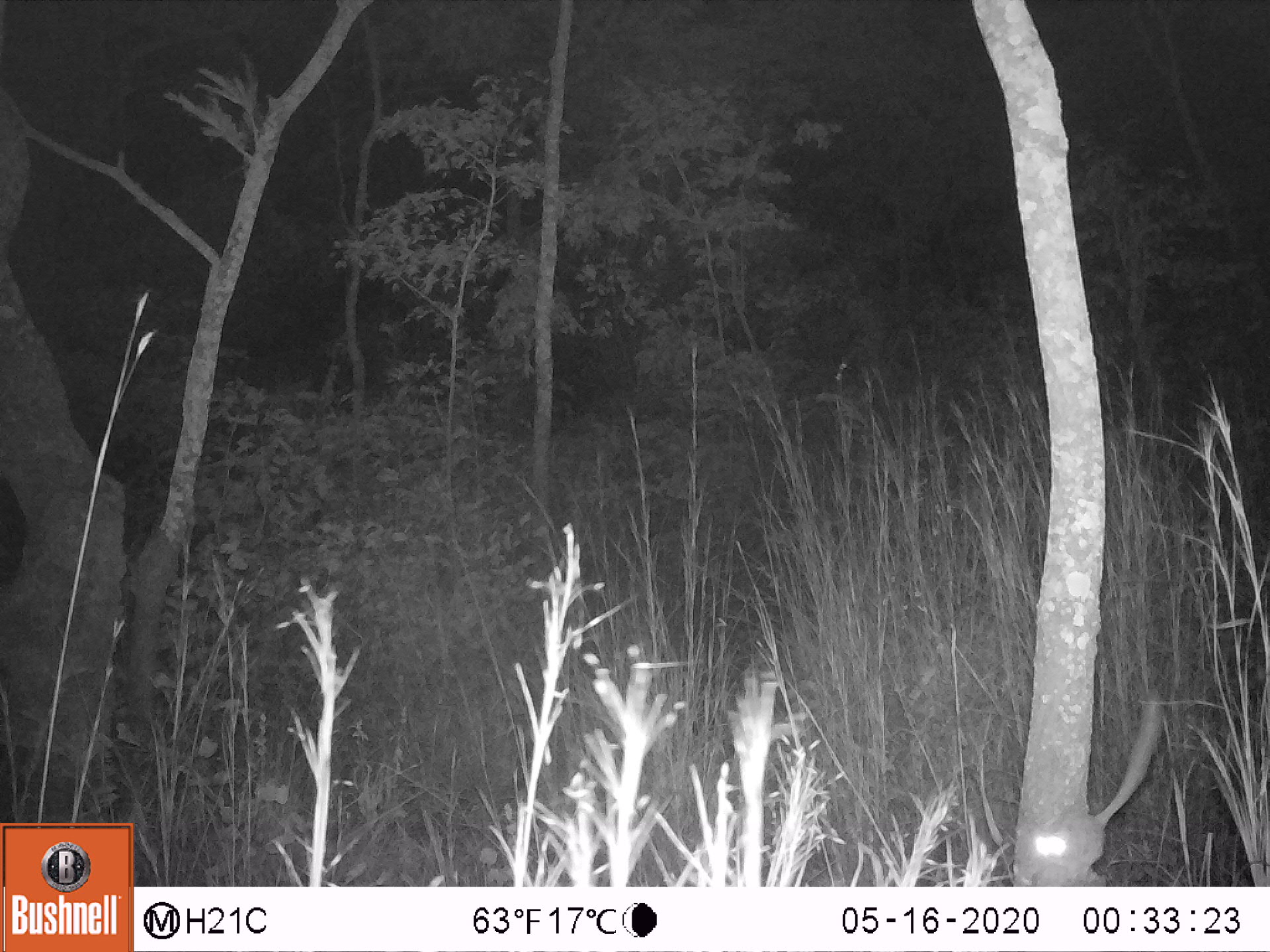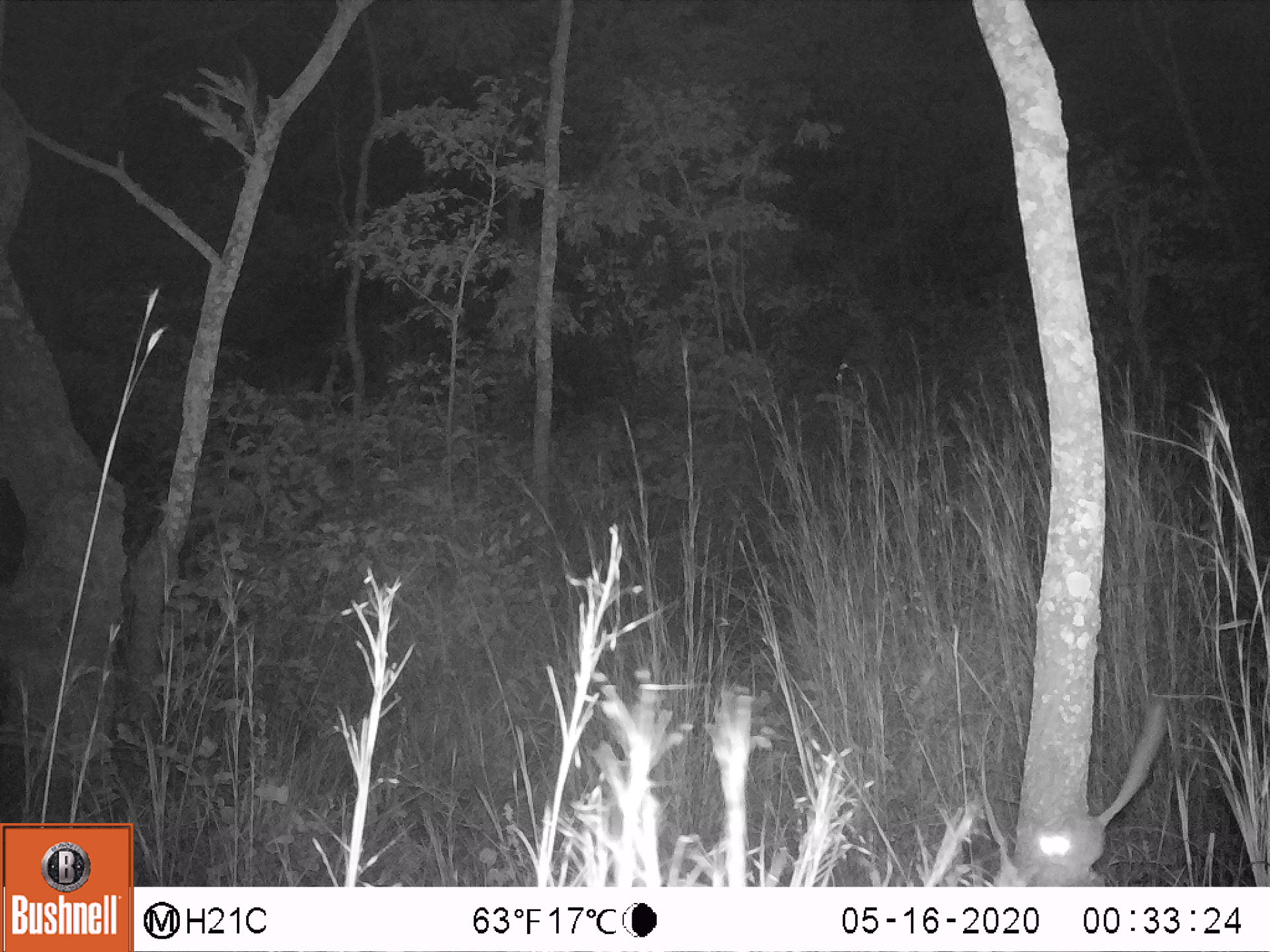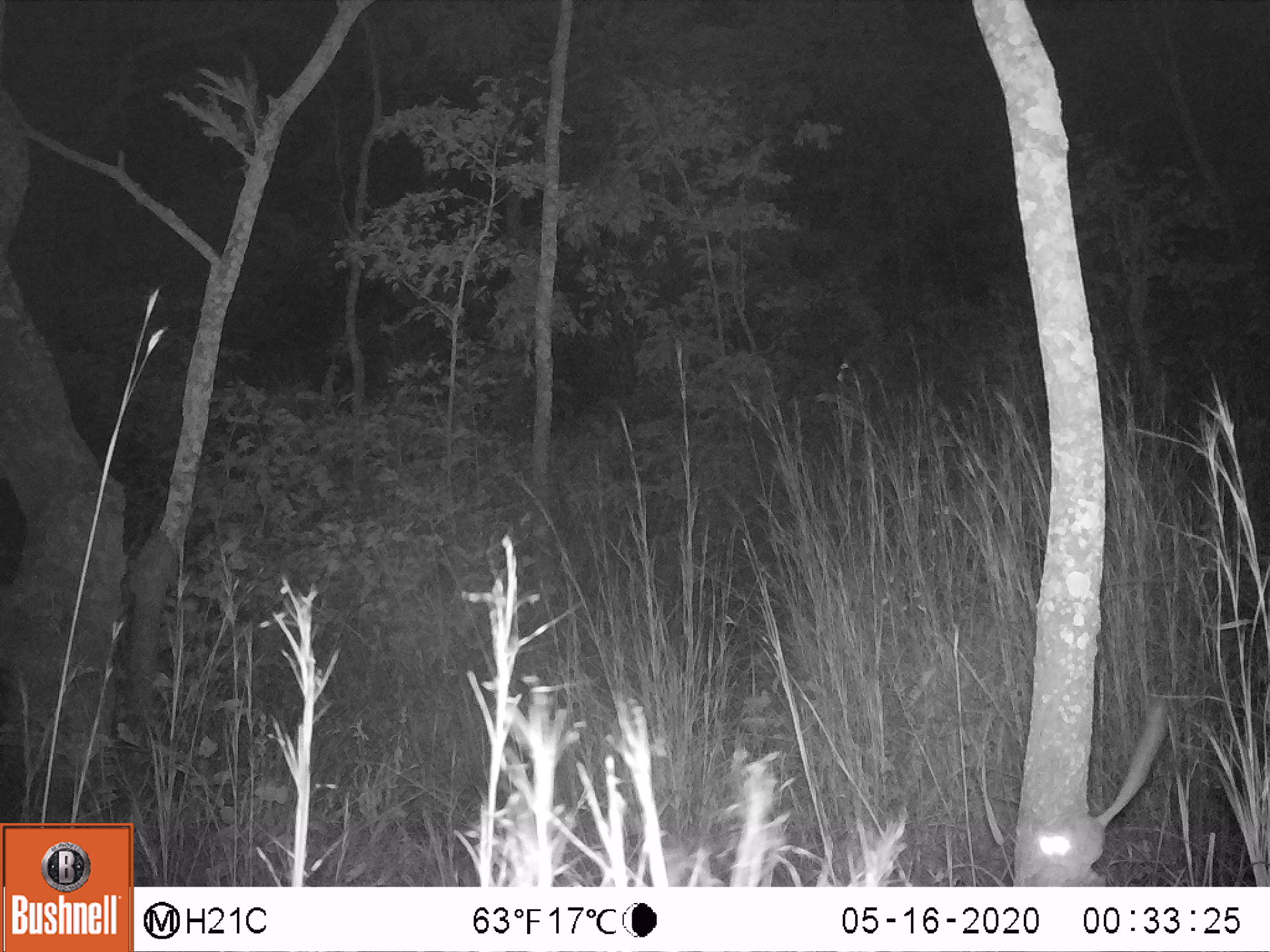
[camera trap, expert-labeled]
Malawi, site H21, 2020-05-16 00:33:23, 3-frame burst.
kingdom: Animalia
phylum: Chordata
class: Mammalia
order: Primates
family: Galagidae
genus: Galago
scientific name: Galago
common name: lesser bushbabies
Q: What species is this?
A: Galago (lesser bushbabies).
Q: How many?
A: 1.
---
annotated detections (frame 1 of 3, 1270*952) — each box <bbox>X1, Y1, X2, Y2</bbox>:
galago: <bbox>1027, 698, 1162, 887</bbox>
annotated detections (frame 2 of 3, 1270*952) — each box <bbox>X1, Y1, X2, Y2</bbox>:
galago: <bbox>1034, 712, 1167, 877</bbox>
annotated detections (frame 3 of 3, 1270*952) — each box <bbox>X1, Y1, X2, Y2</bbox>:
galago: <bbox>1032, 705, 1163, 872</bbox>